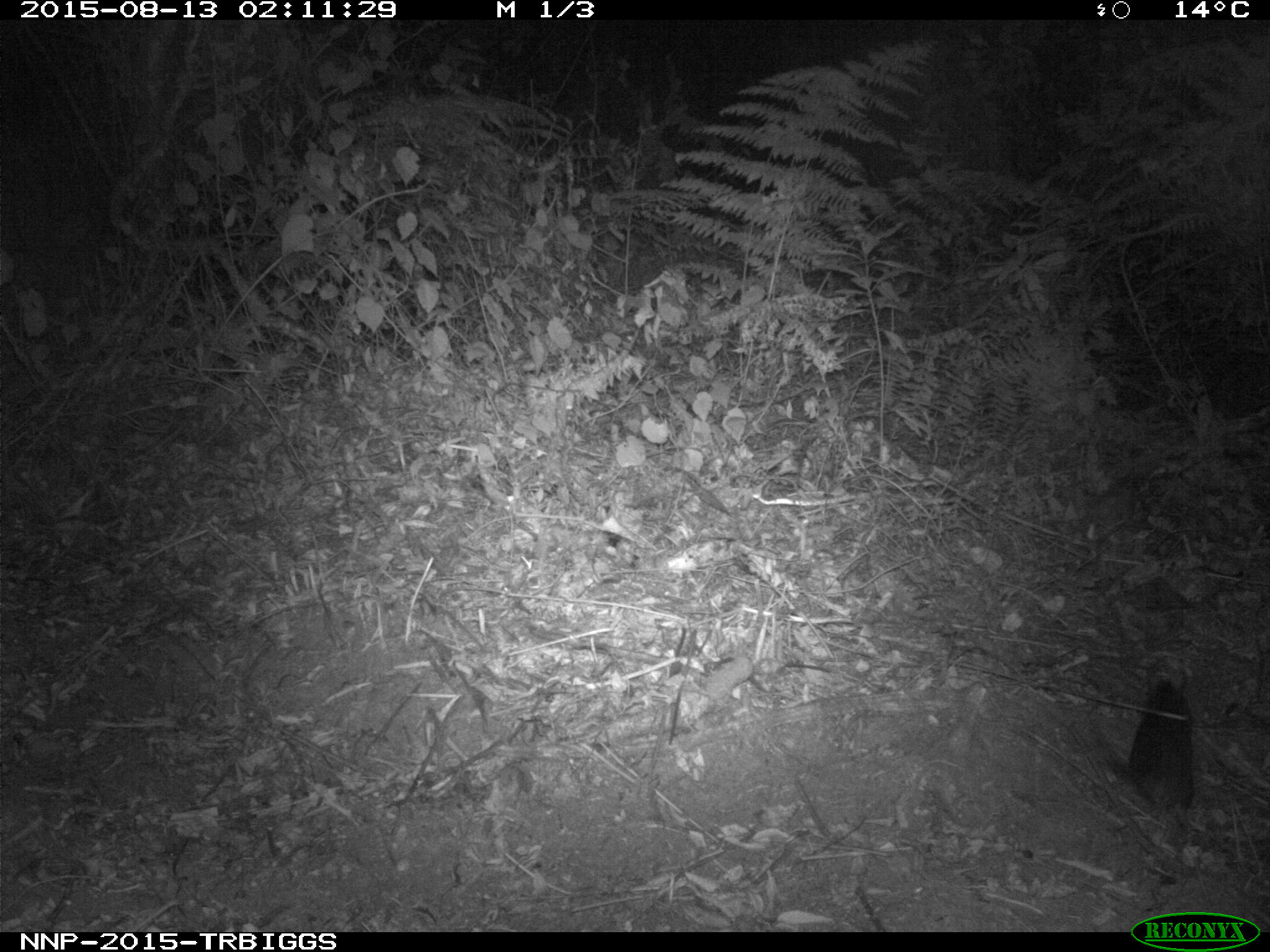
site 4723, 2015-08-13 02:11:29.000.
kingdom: Animalia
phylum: Chordata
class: Mammalia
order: Rodentia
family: Nesomyidae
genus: Cricetomys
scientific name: Cricetomys gambianus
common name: african giant pouched rat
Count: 1.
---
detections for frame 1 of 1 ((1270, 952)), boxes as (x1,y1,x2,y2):
cricetomys gambianus: (1128,667,1195,819)